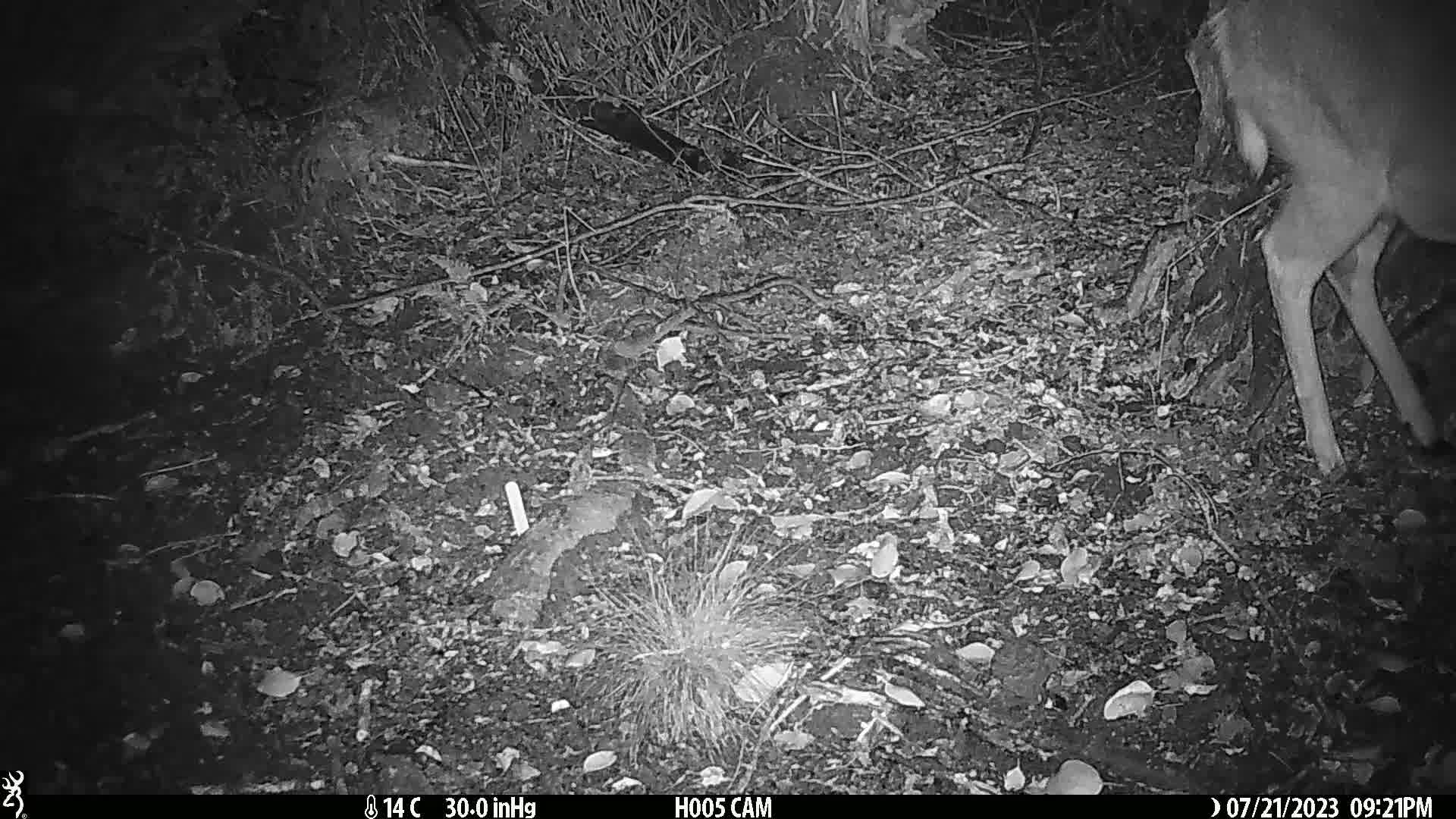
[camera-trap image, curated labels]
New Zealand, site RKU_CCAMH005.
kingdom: Animalia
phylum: Chordata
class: Mammalia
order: Artiodactyla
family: Cervidae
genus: Odocoileus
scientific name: Odocoileus virginianus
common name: white-tailed deer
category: white tailed deer